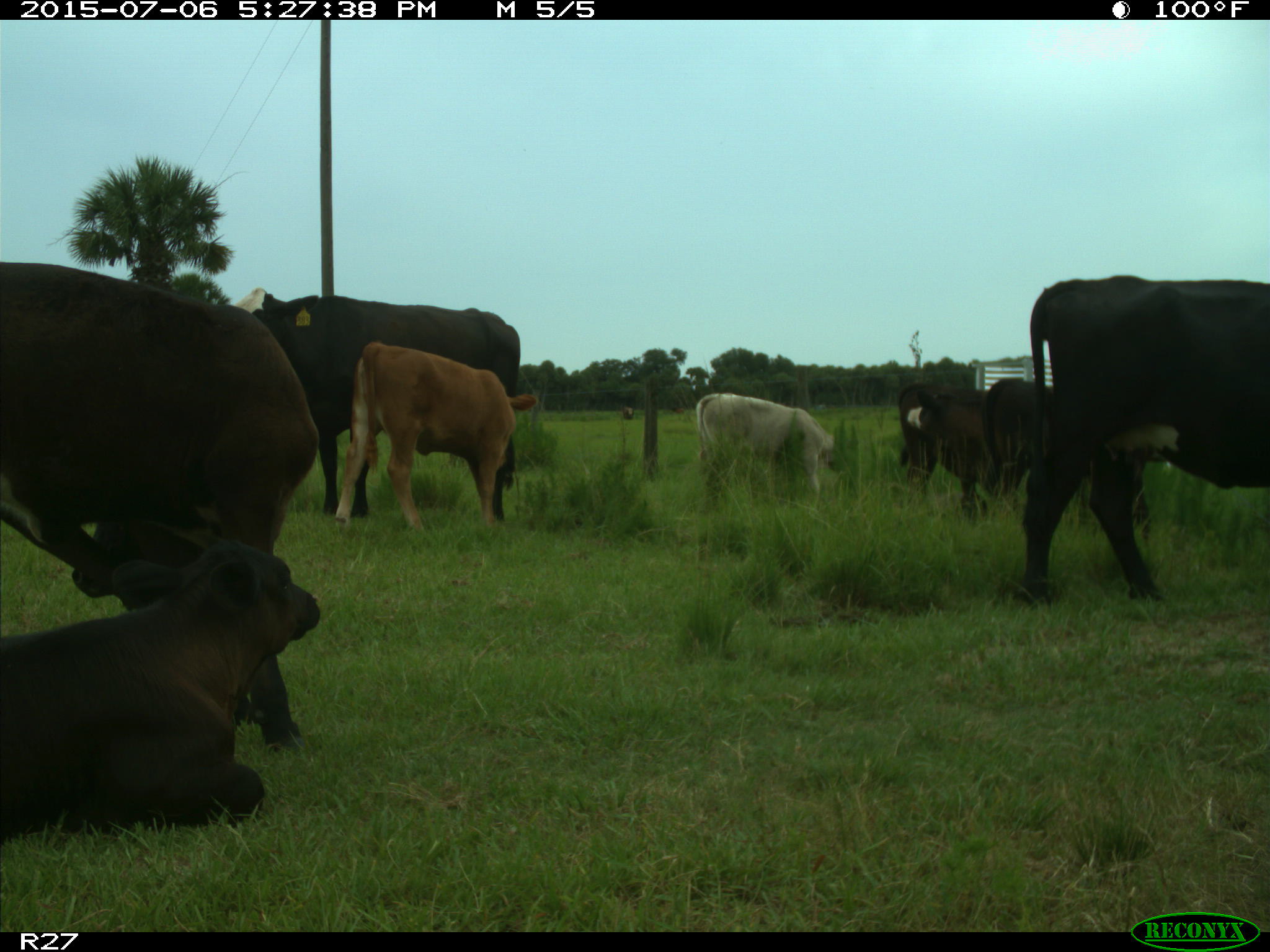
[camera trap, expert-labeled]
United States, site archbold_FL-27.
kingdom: Animalia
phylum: Chordata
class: Mammalia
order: Artiodactyla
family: Bovidae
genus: Bos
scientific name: Bos taurus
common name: domestic cow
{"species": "Bos taurus (domestic cow)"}